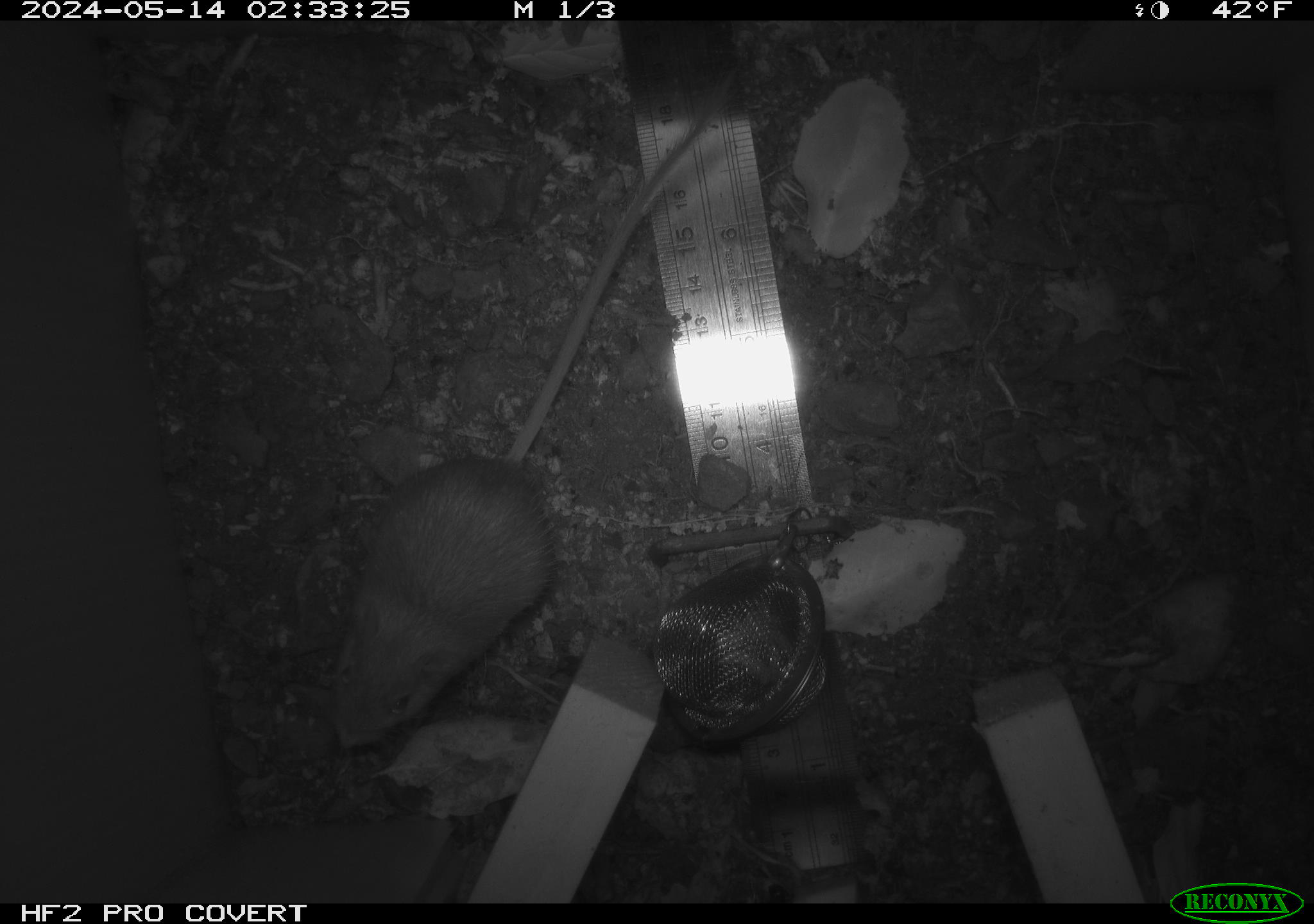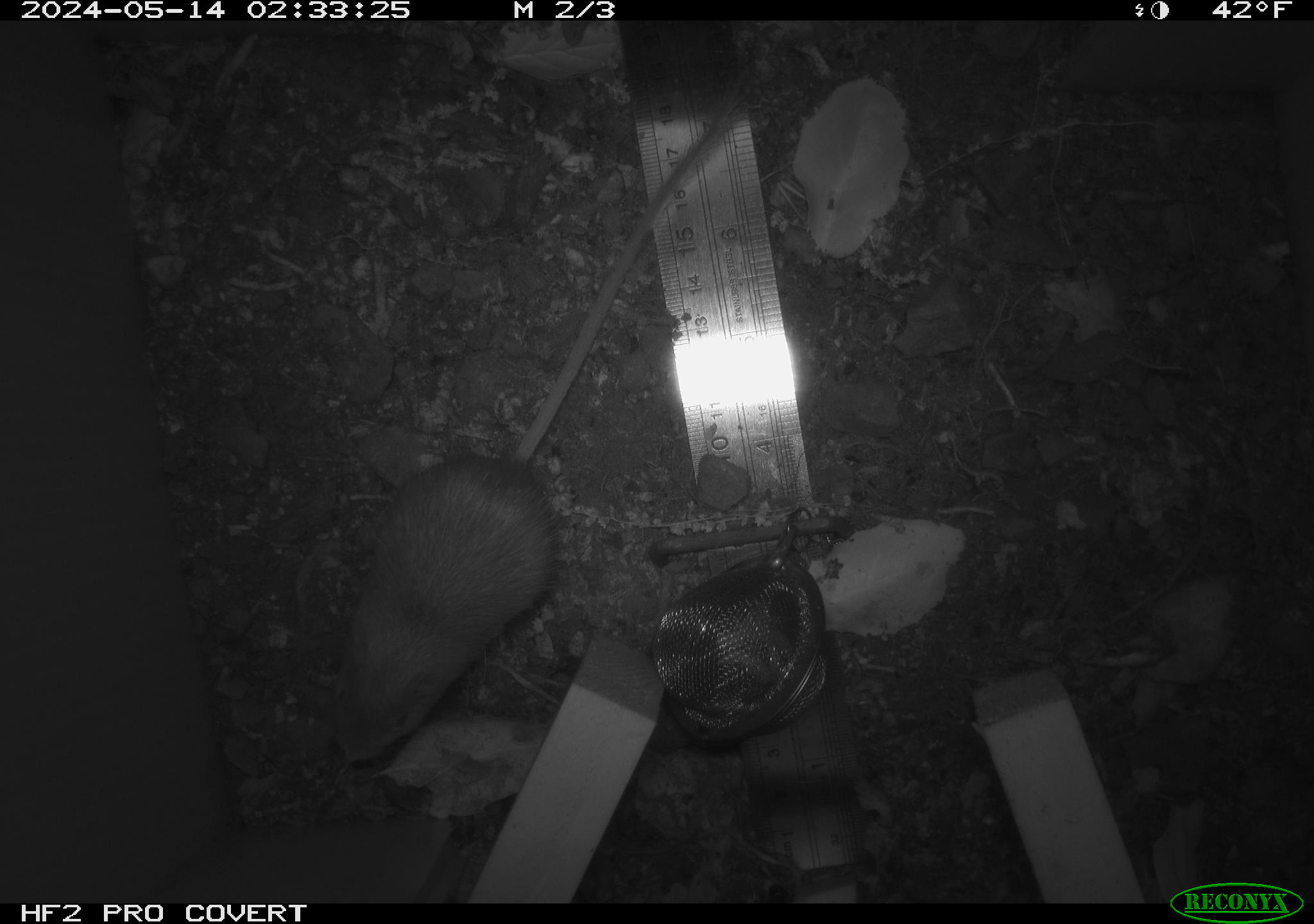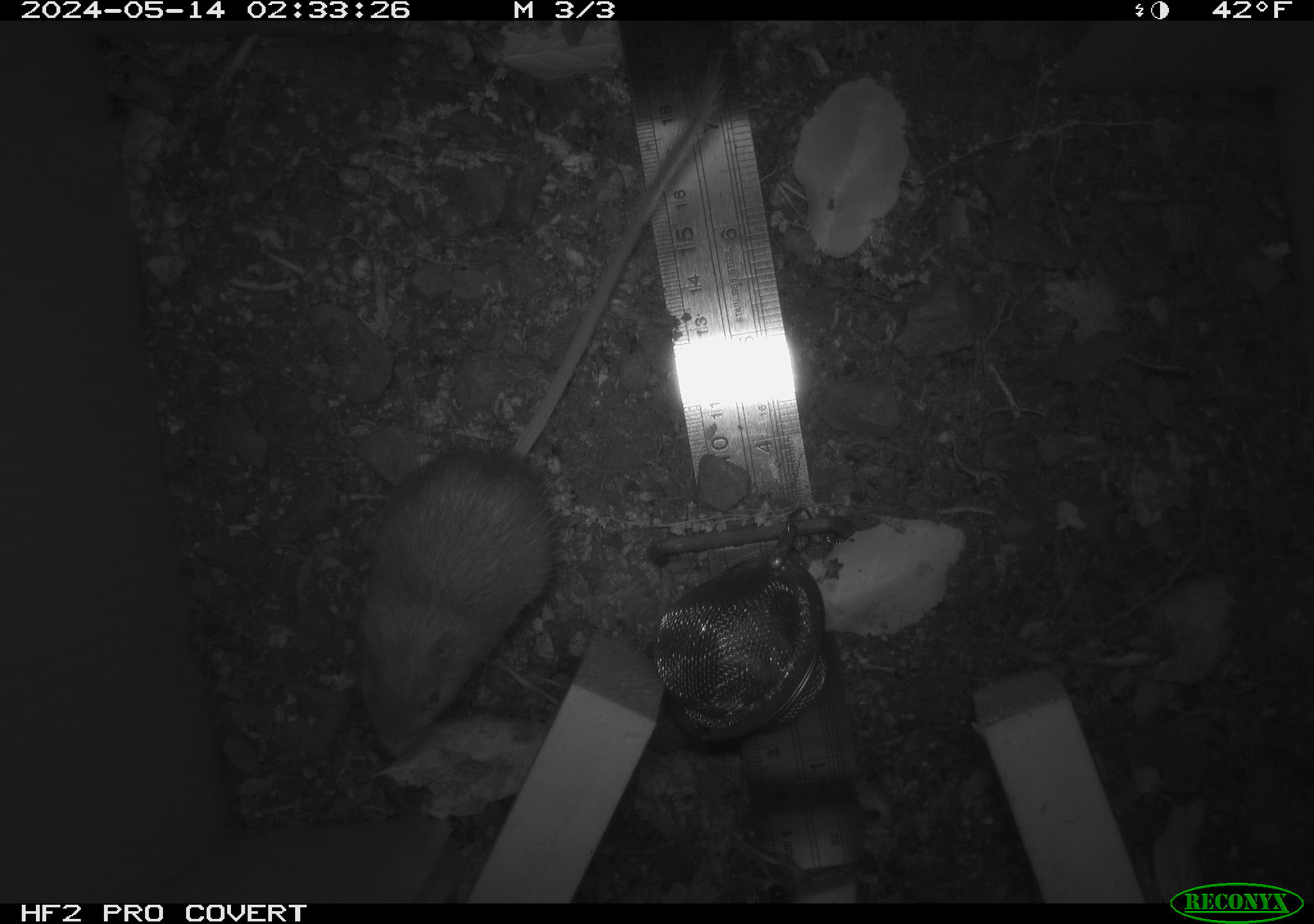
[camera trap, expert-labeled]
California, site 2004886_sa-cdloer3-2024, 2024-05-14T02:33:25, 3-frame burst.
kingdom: Animalia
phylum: Chordata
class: Mammalia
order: Rodentia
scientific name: Rodentia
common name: mouse species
Mouse species (Rodentia).